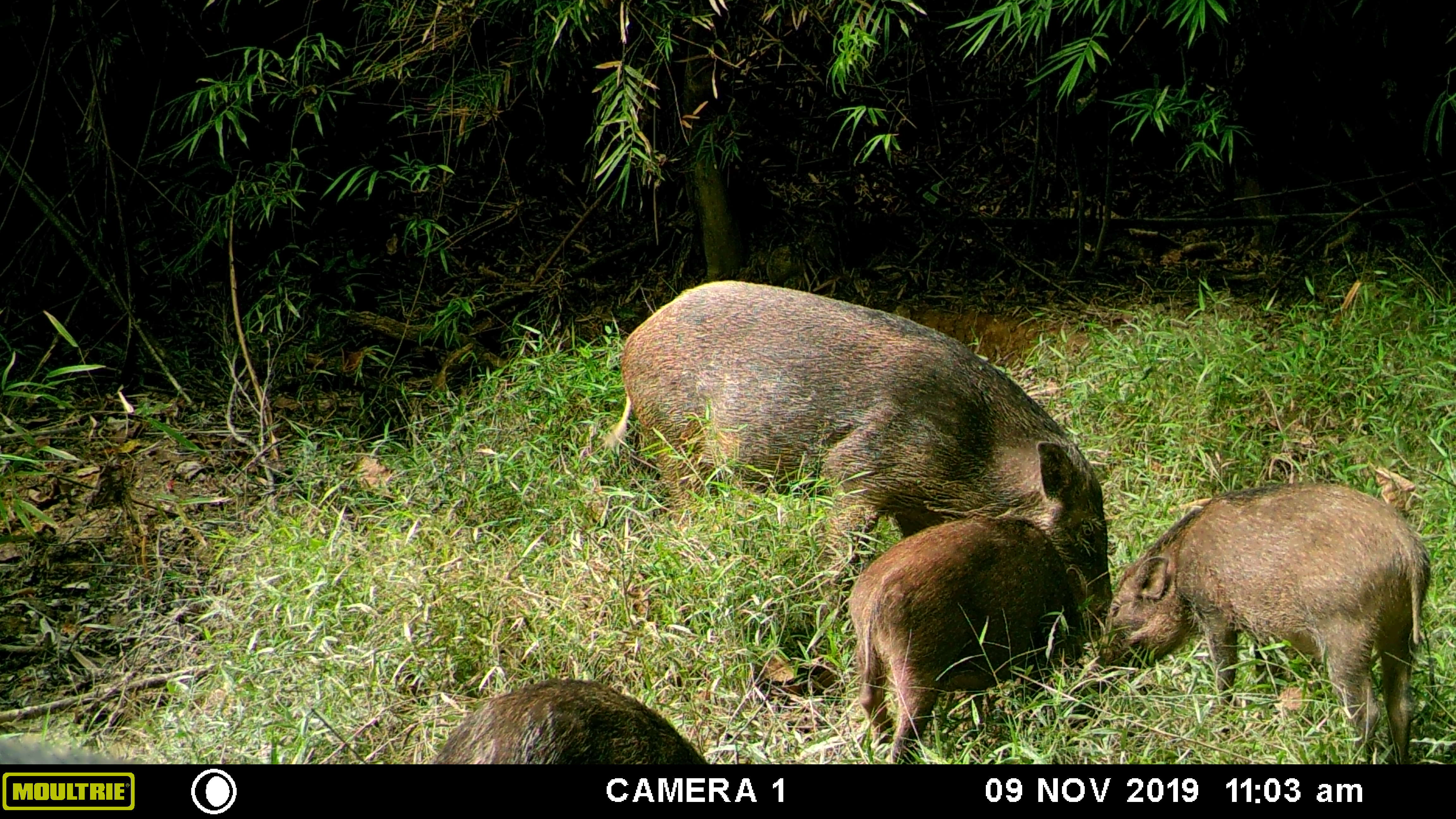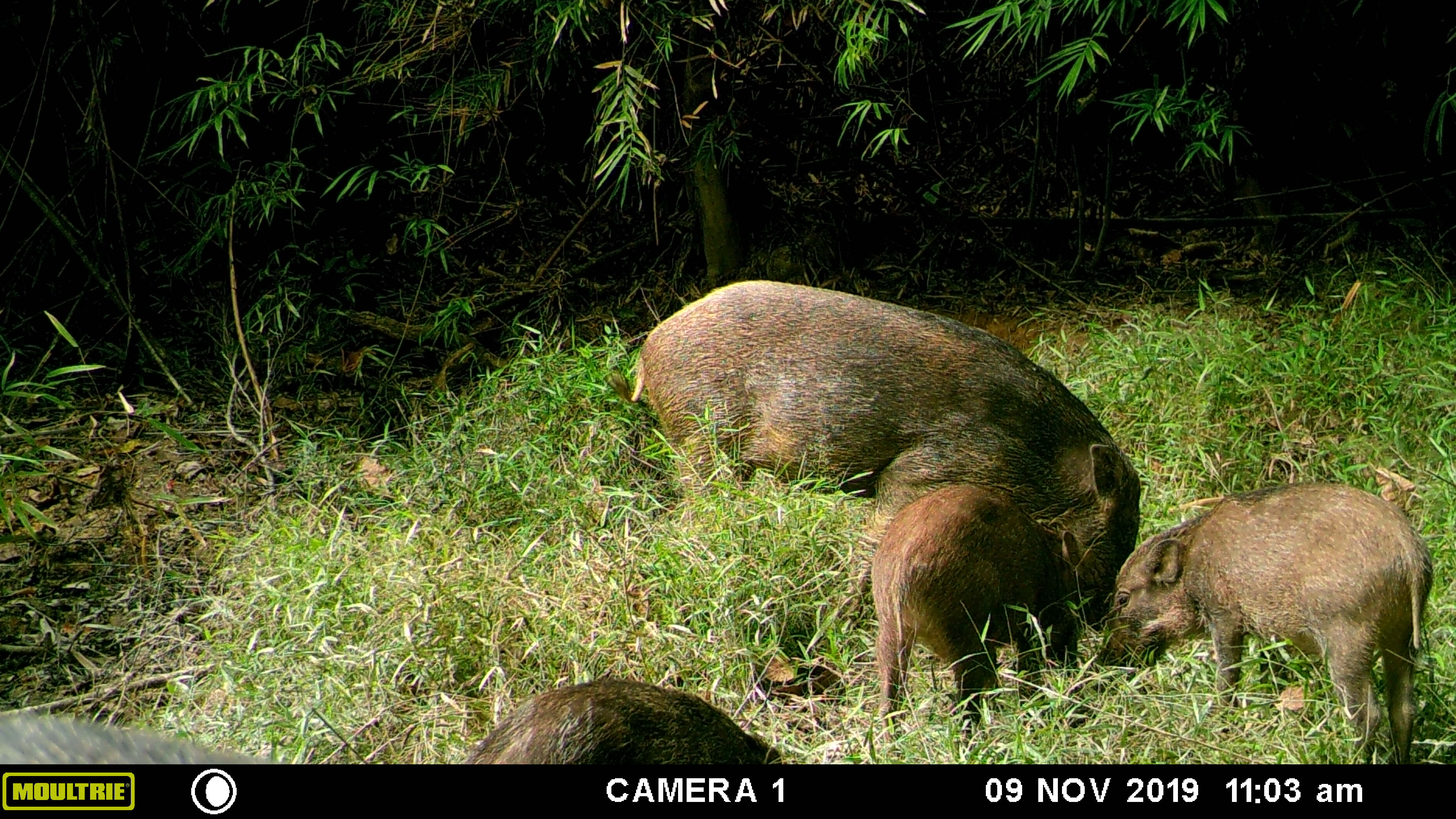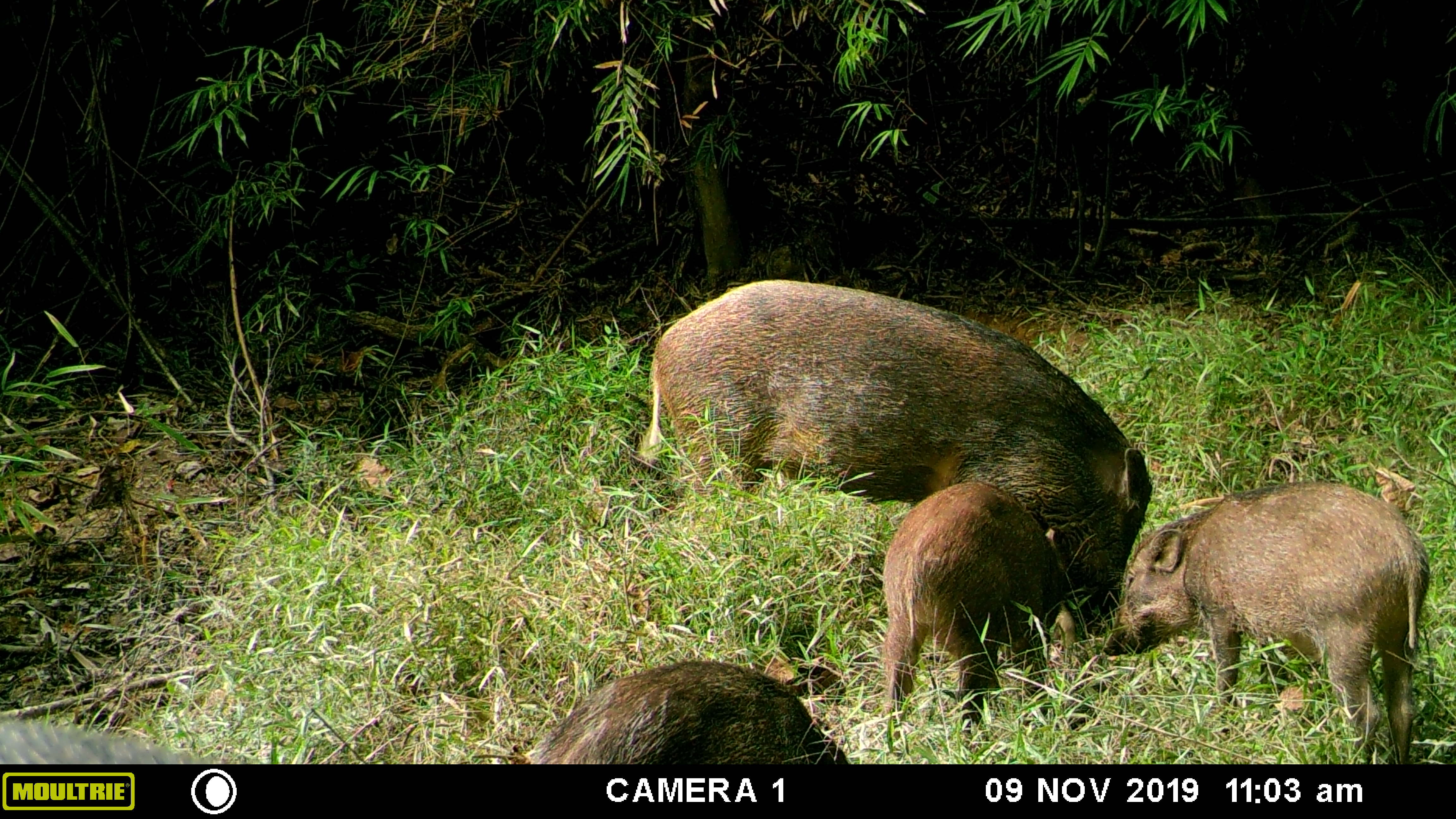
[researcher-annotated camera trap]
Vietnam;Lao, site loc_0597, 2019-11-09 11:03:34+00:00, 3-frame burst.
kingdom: Animalia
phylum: Chordata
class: Mammalia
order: Artiodactyla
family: Suidae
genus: Sus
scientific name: Sus scrofa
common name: eurasian wild pig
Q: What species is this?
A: Eurasian wild pig (Sus scrofa).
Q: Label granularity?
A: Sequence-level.